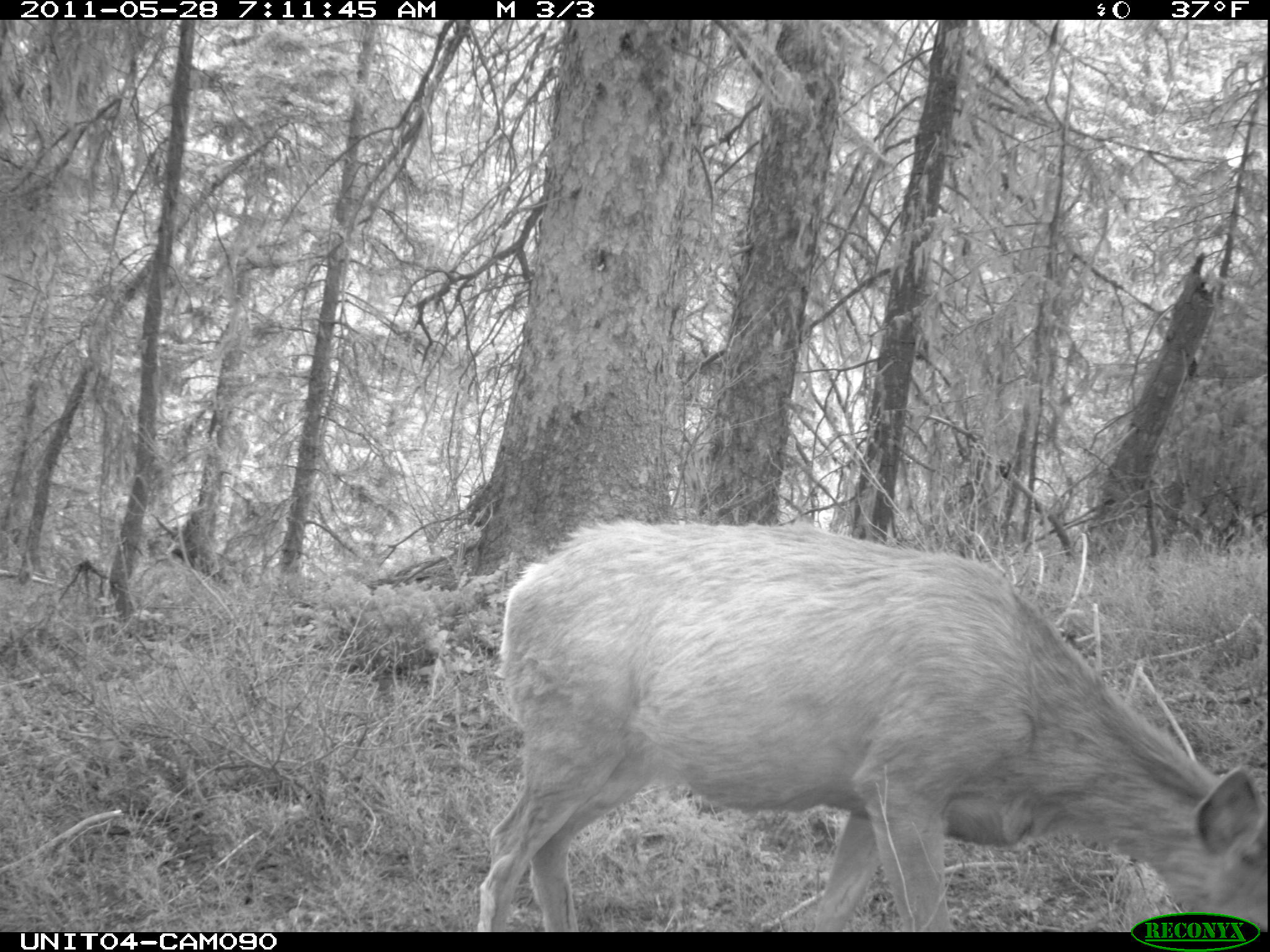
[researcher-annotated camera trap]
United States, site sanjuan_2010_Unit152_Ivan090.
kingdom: Animalia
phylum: Chordata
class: Mammalia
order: Artiodactyla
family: Cervidae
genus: Odocoileus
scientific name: Odocoileus hemionus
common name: mule deer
Odocoileus hemionus (mule deer).